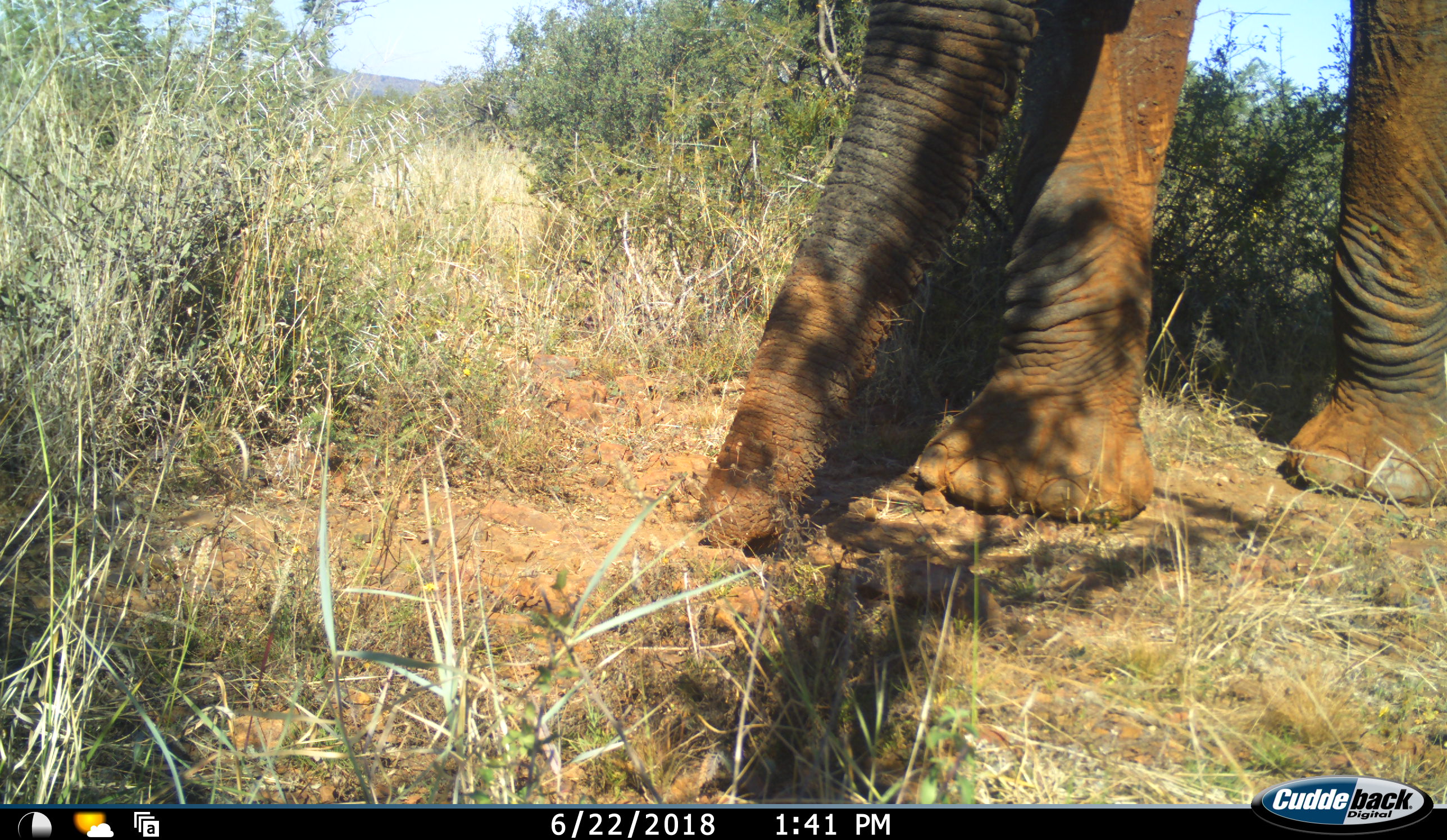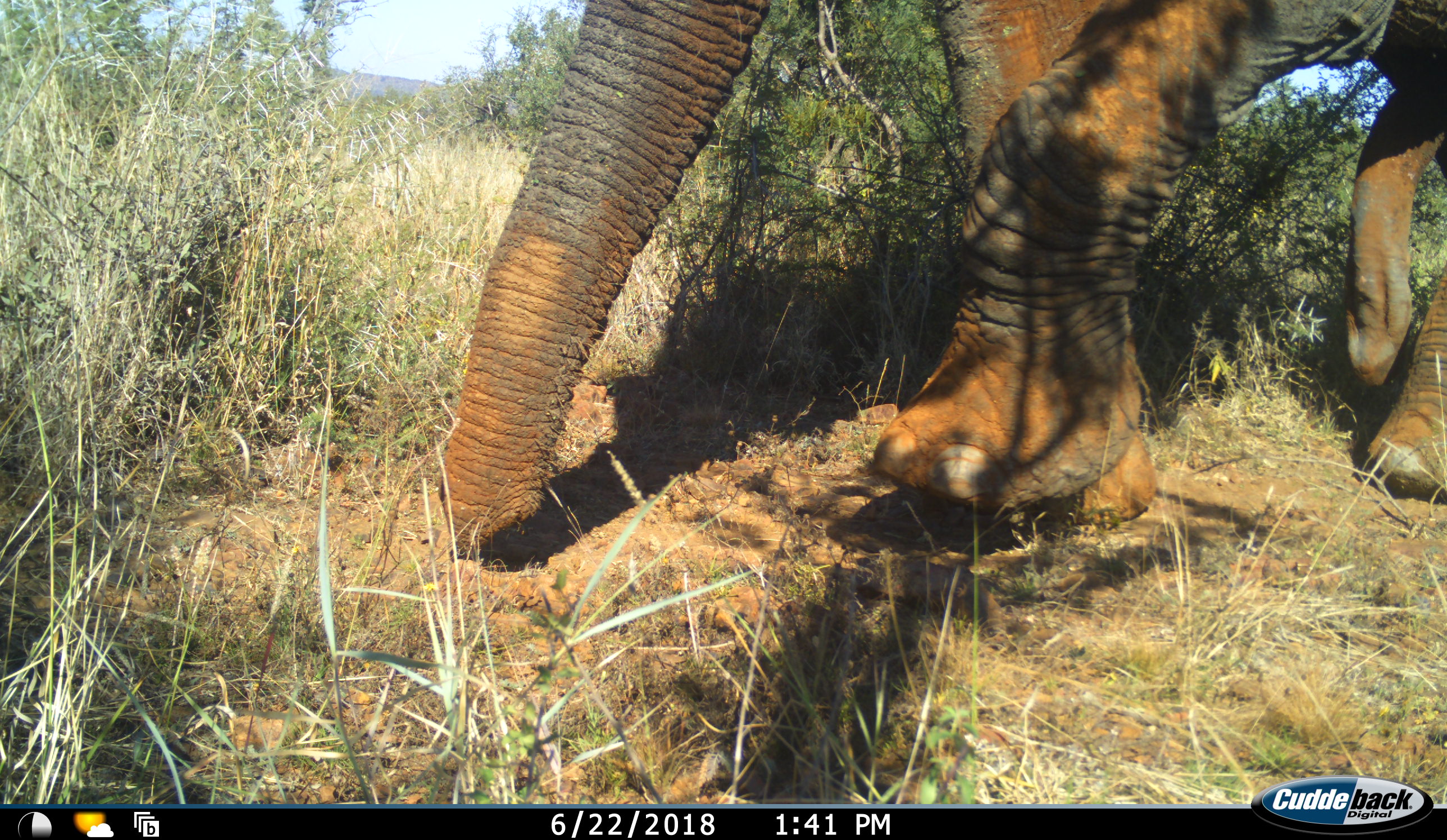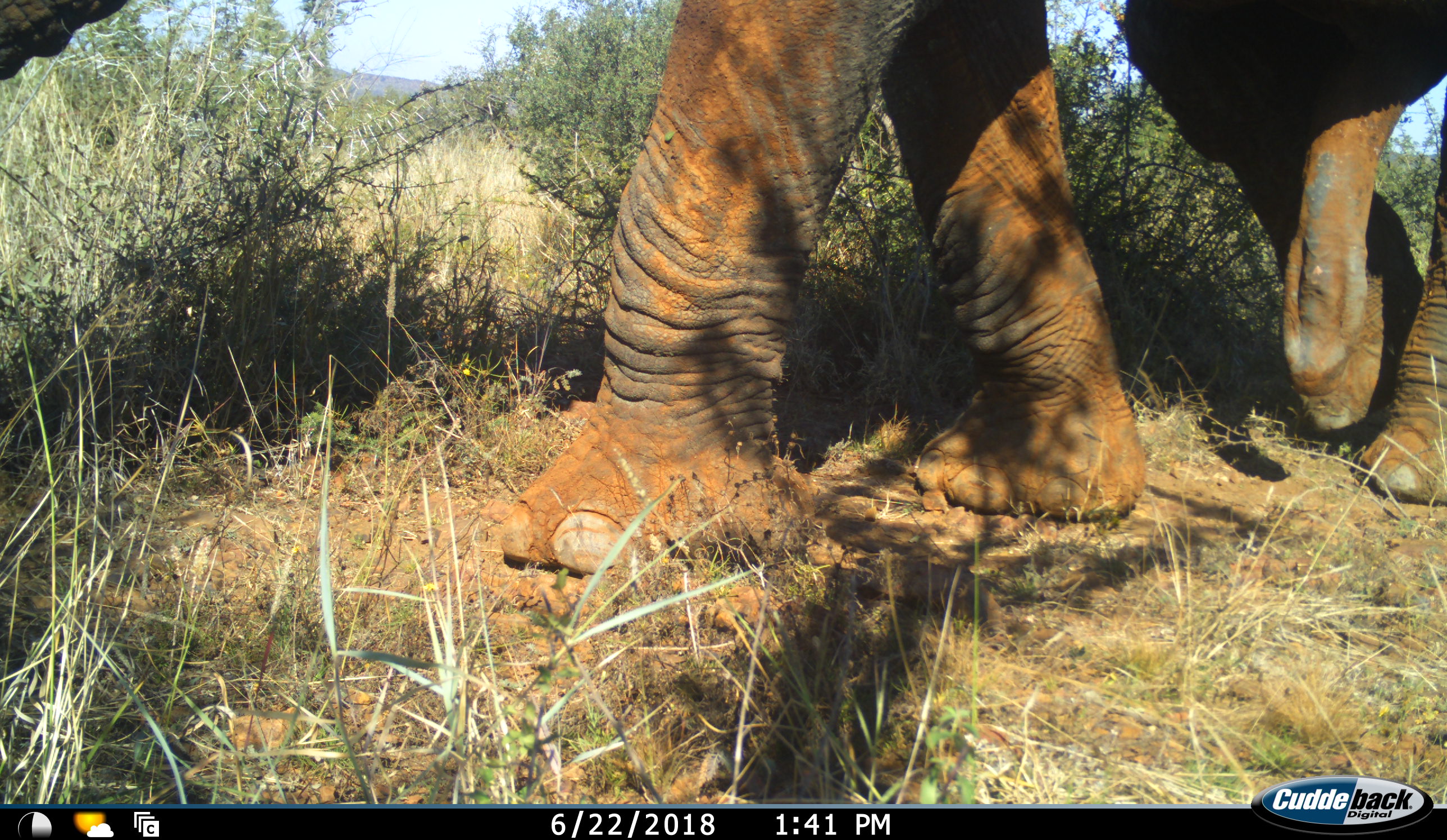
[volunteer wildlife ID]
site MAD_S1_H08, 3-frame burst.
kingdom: Animalia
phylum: Chordata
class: Mammalia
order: Proboscidea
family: Elephantidae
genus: Loxodonta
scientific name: Loxodonta africana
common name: african bush elephant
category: elephant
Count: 1.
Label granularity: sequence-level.